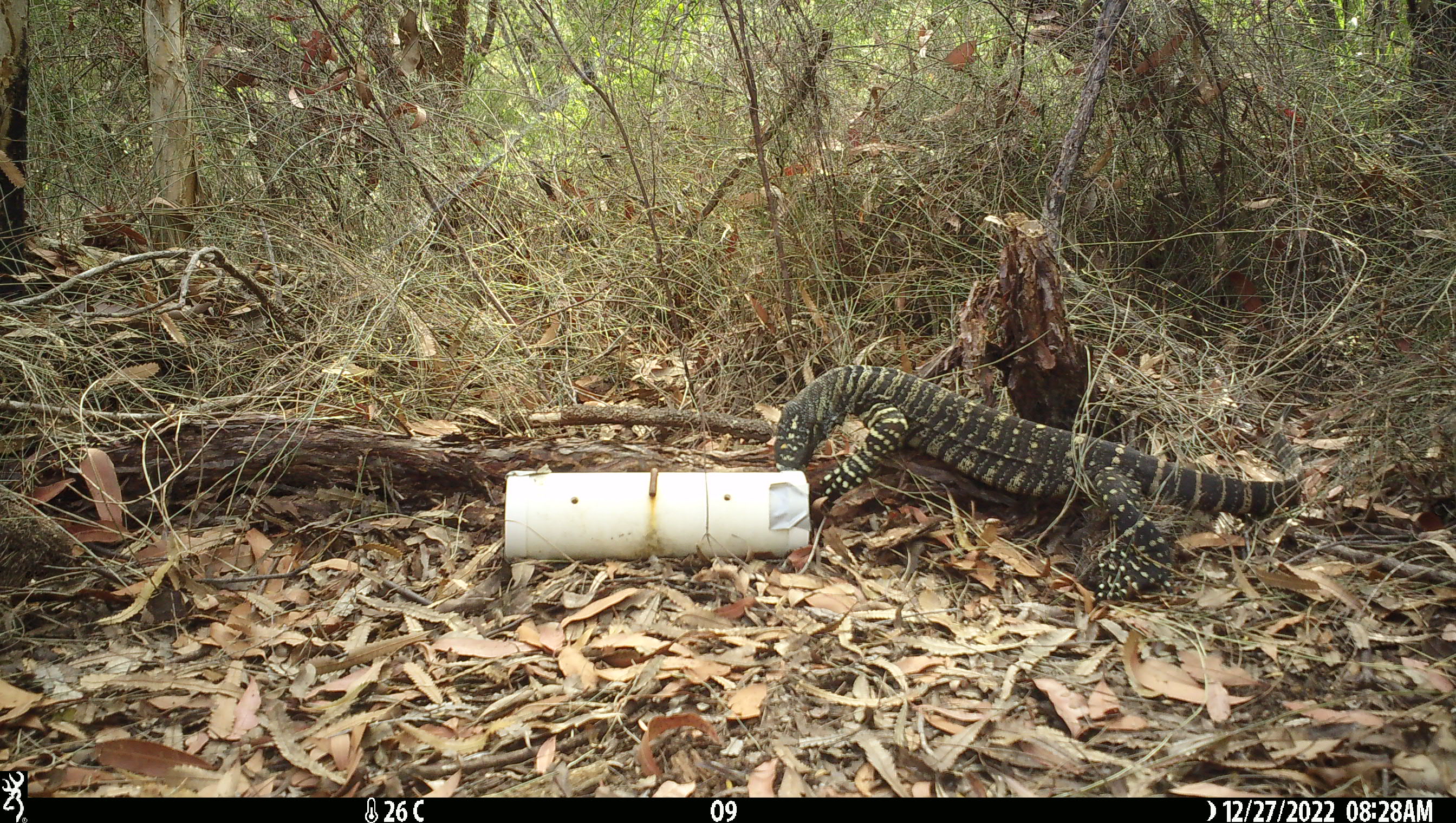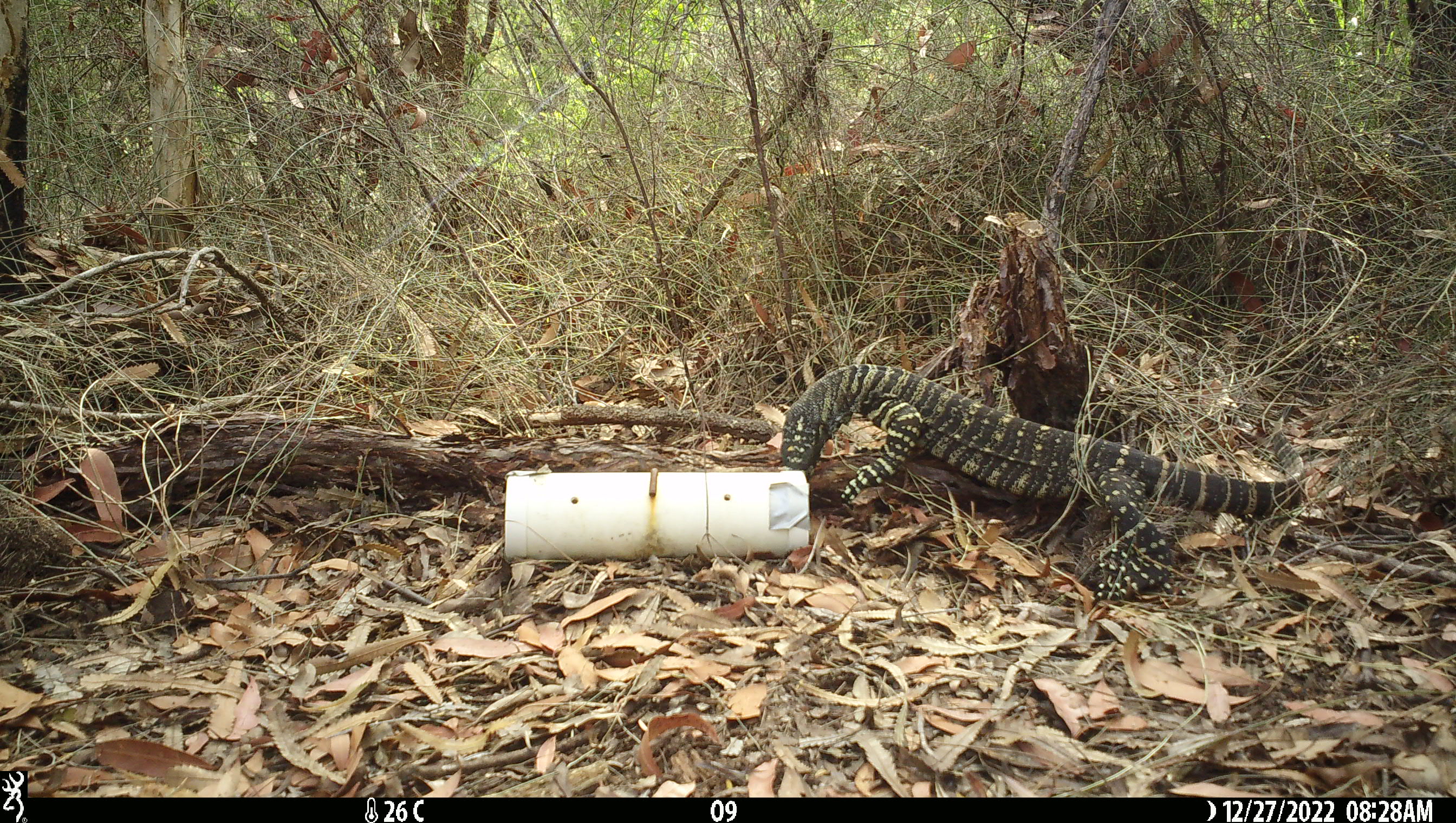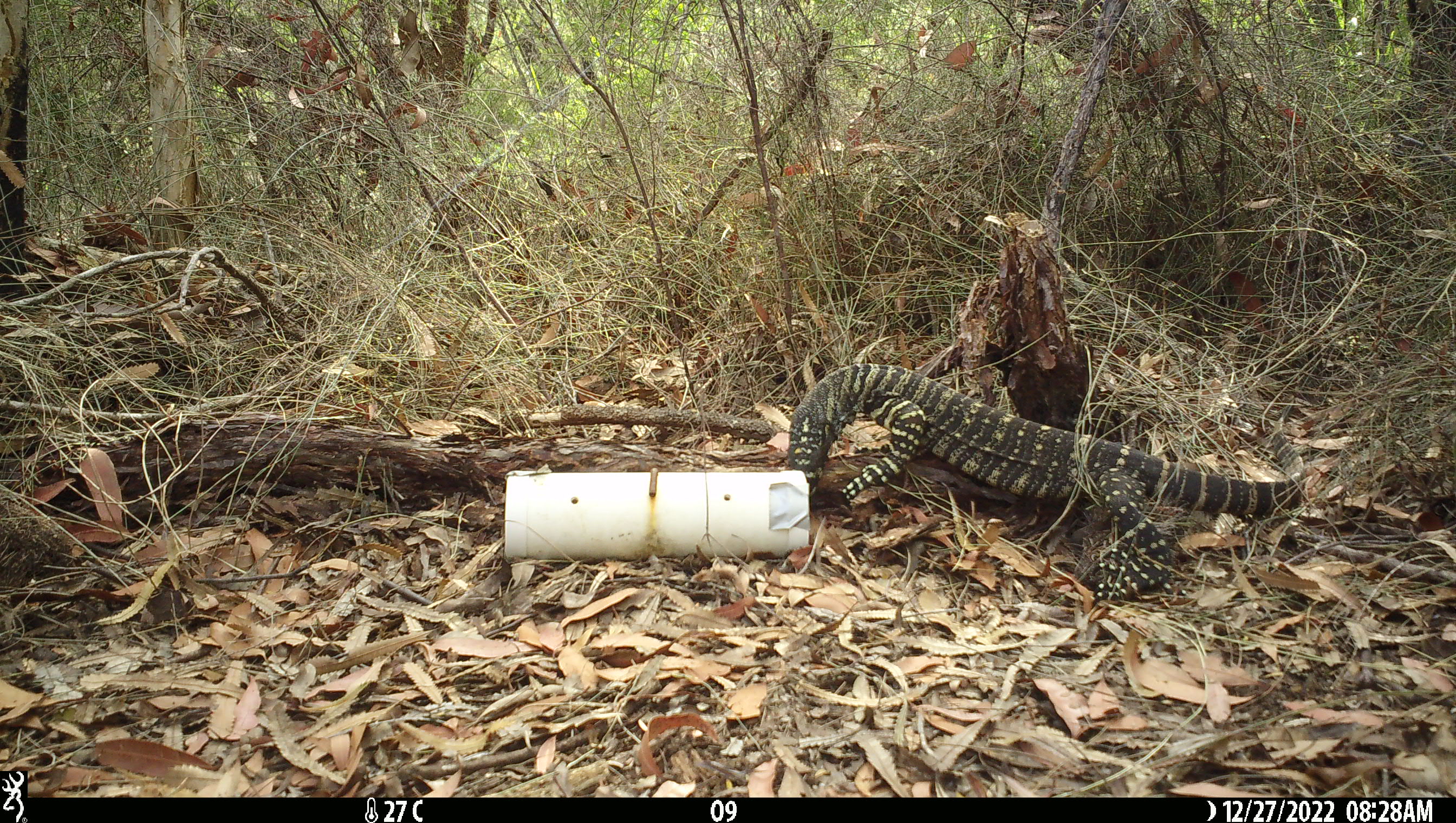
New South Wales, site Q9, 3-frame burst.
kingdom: Animalia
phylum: Chordata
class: Reptilia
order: Squamata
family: Varanidae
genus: Varanus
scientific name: Varanus varius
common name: lace monitor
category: goanna